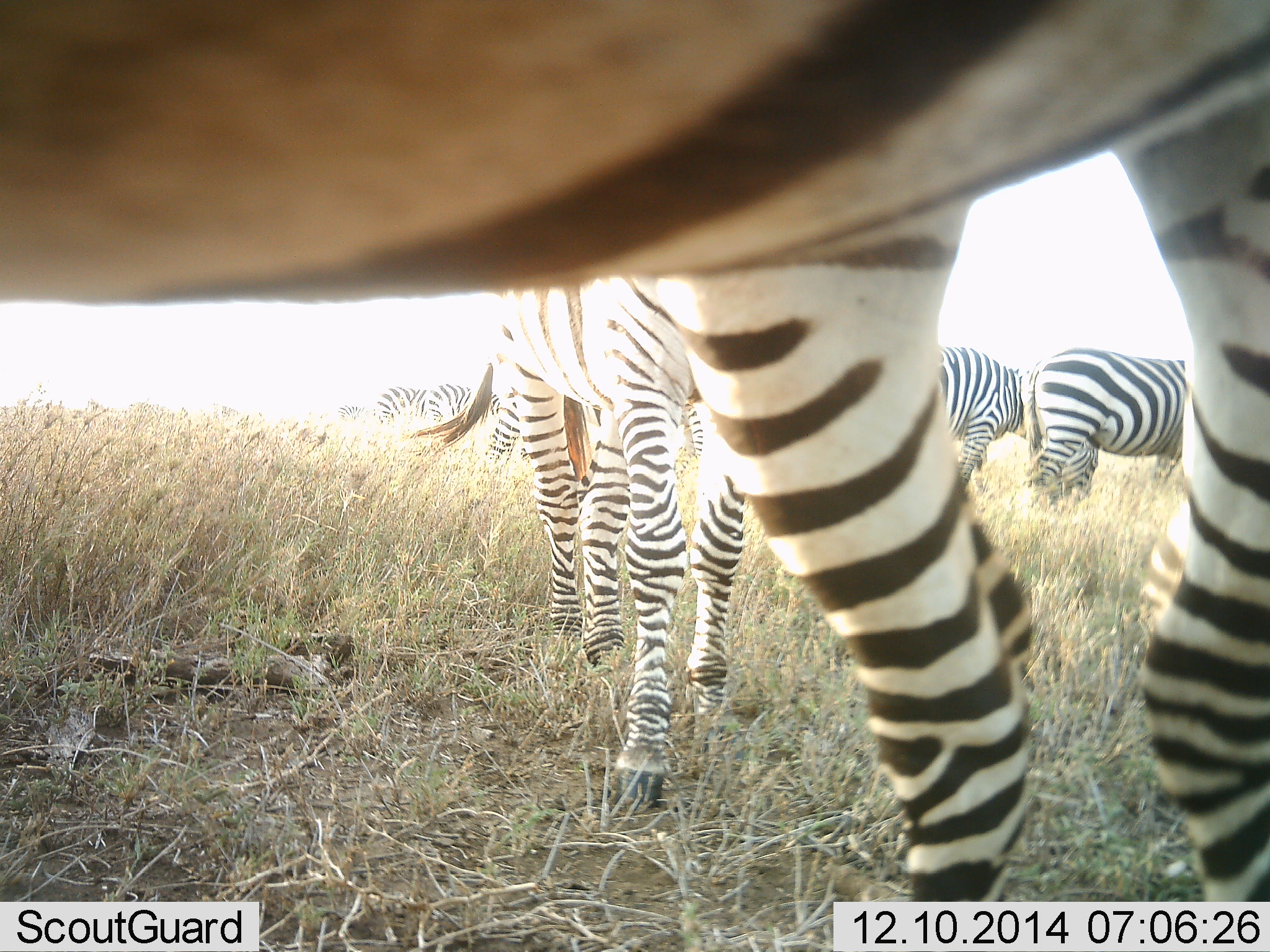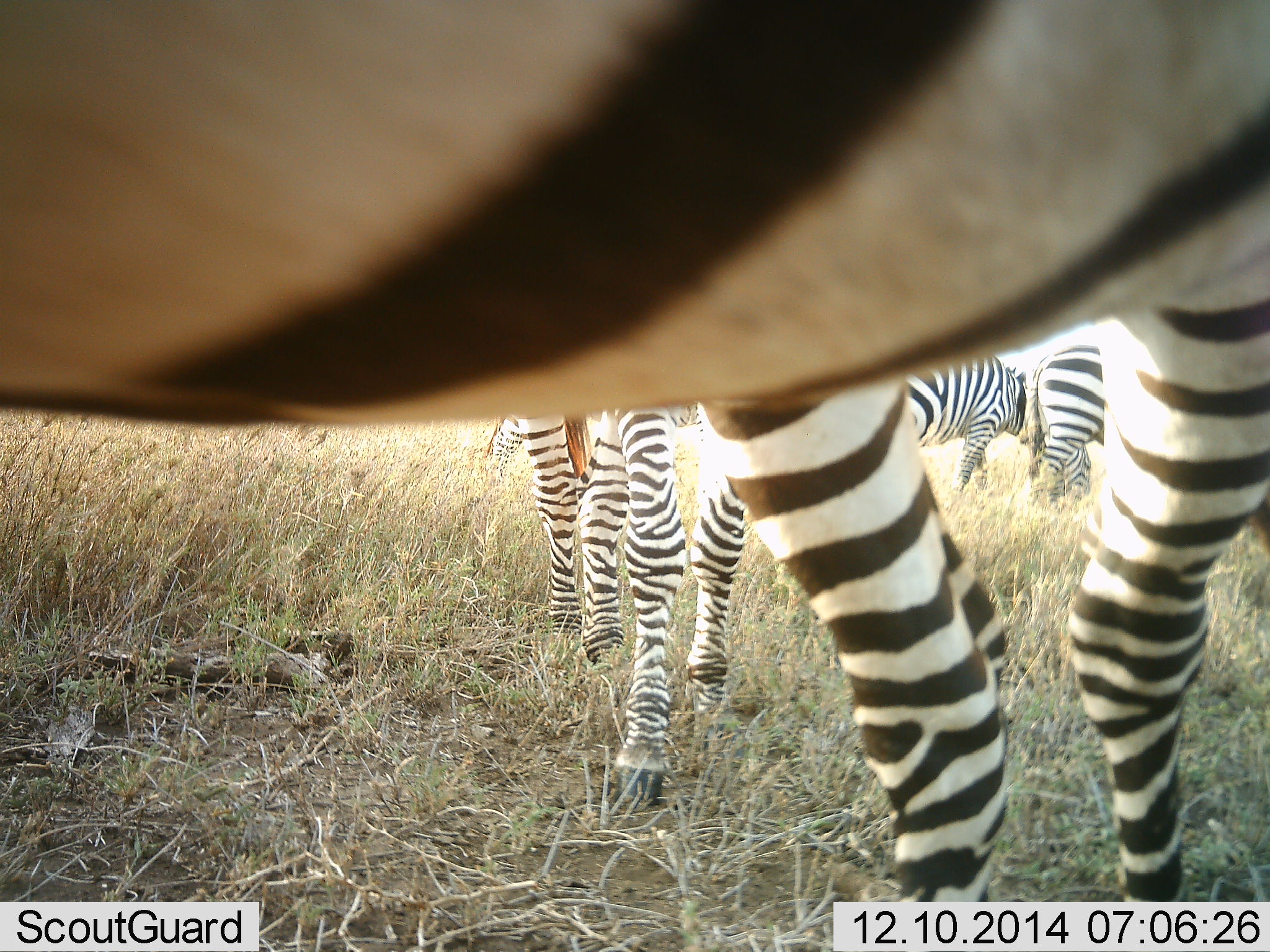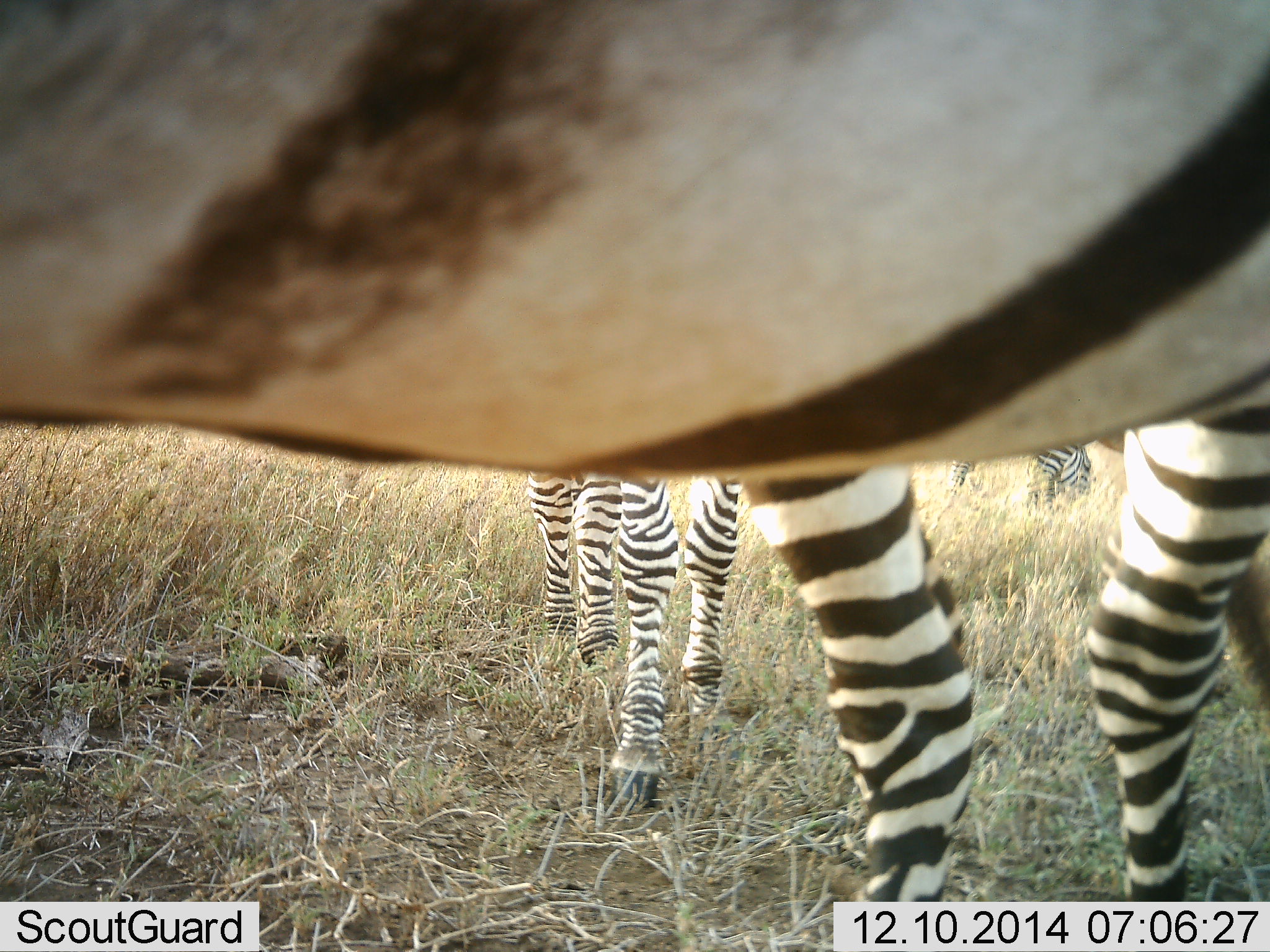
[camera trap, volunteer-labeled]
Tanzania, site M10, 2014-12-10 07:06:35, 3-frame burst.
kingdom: Animalia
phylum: Chordata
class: Mammalia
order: Perissodactyla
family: Equidae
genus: Equus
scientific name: Equus quagga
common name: plains zebra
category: zebra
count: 8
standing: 80%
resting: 10%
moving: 40%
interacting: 0%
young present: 10%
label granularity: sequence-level